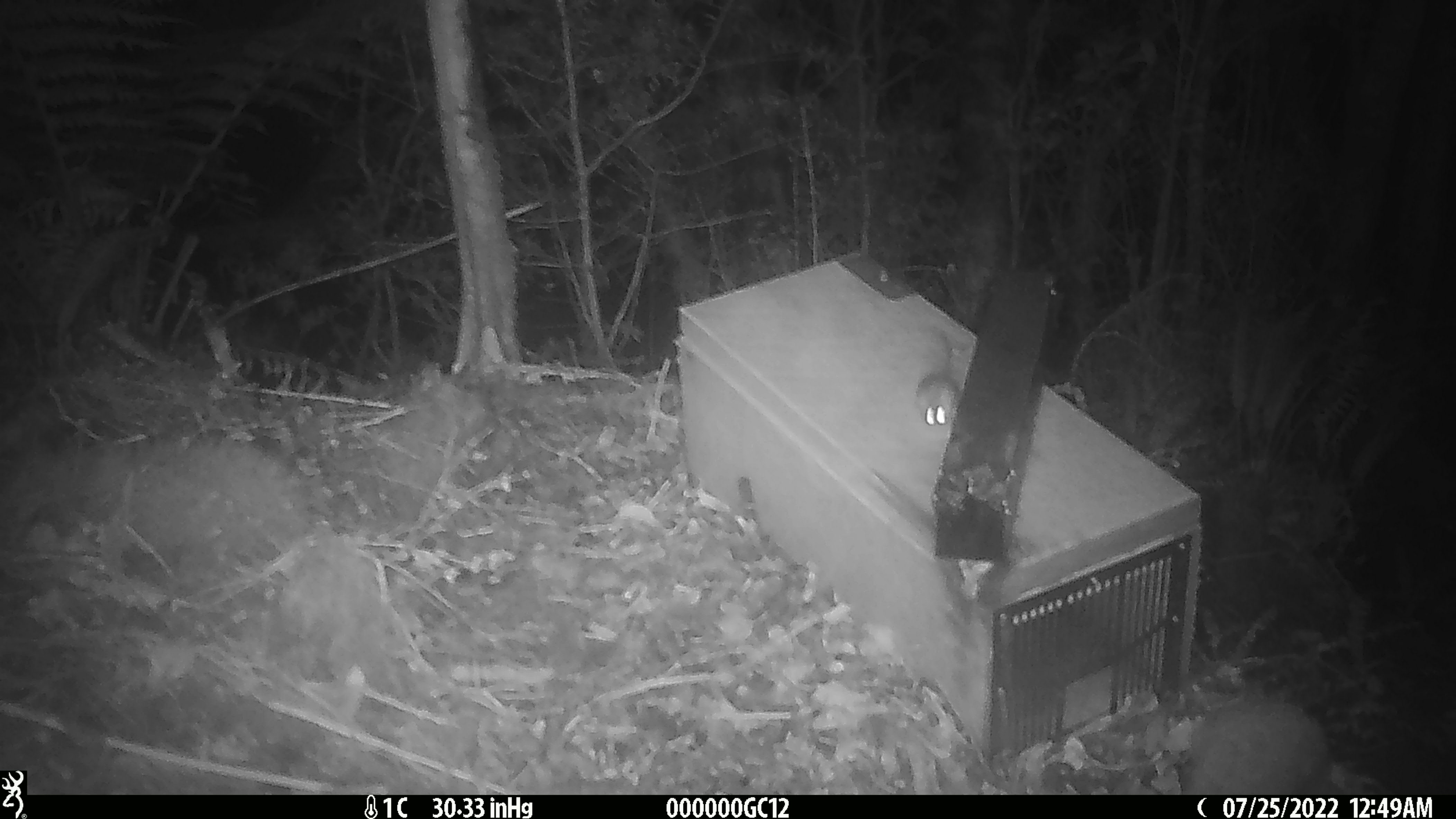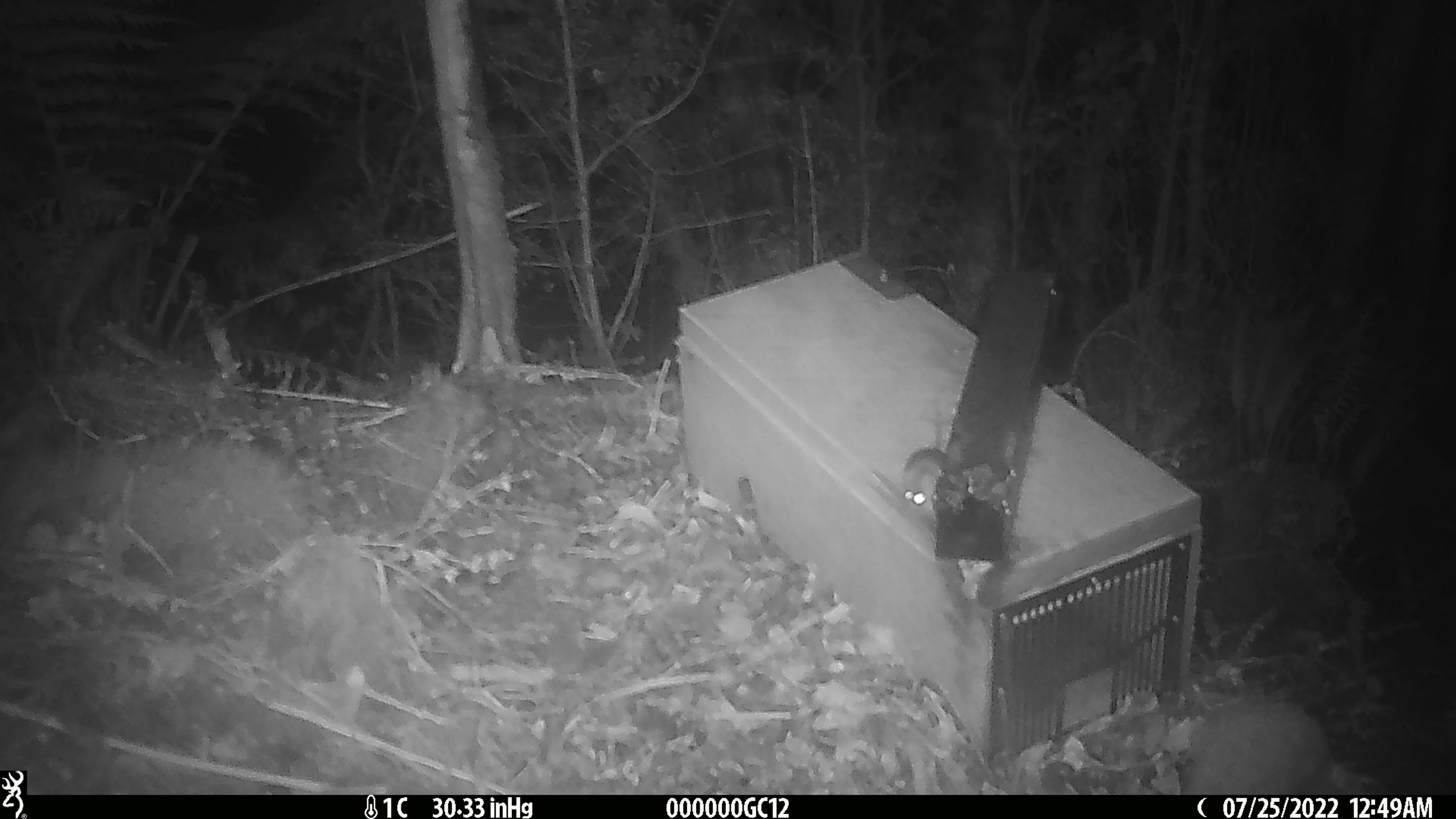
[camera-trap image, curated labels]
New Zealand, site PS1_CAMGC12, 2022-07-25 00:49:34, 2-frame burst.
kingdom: Animalia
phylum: Chordata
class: Mammalia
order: Rodentia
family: Muridae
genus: Mus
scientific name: Mus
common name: mouse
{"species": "mouse (Mus)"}